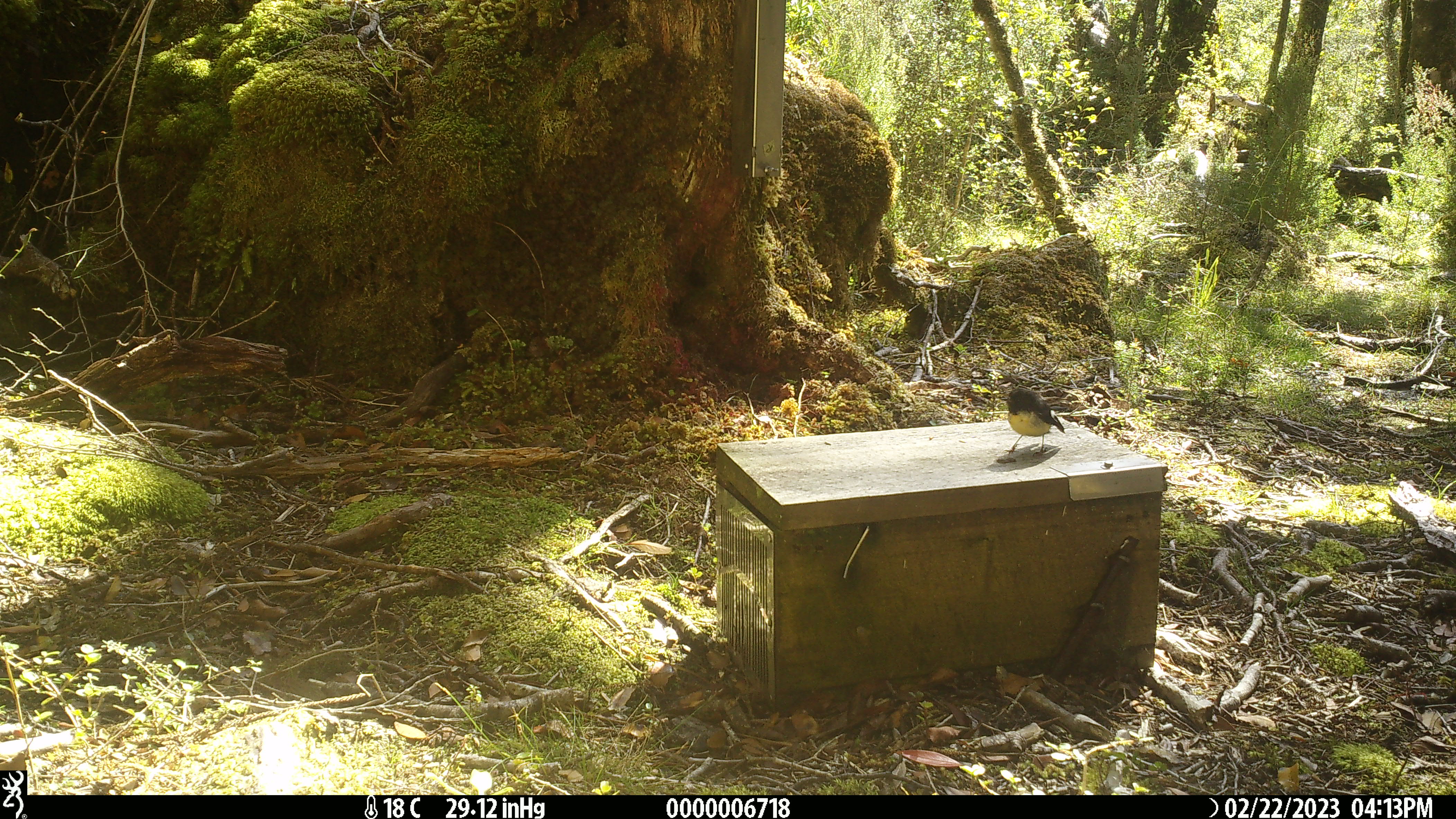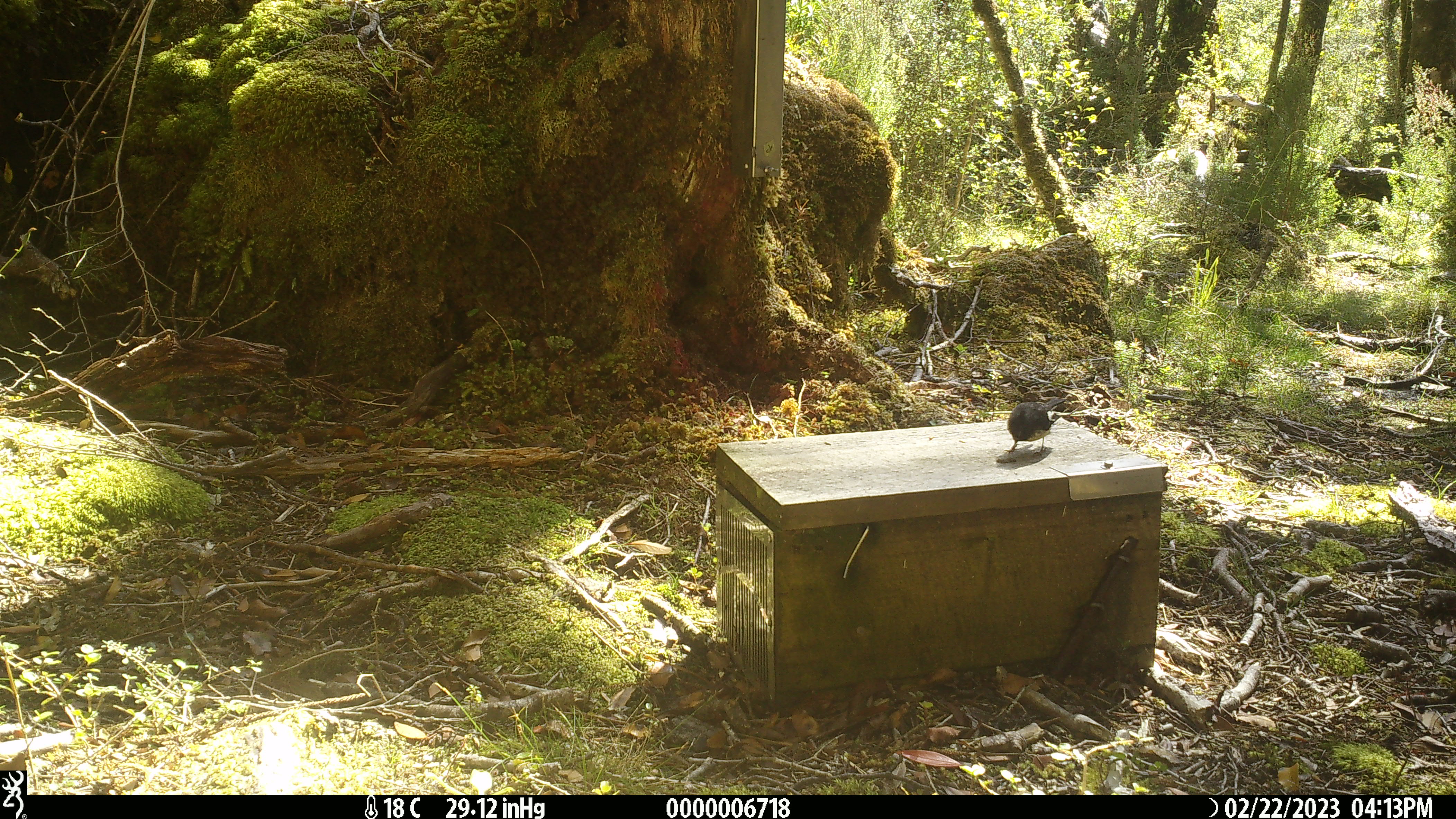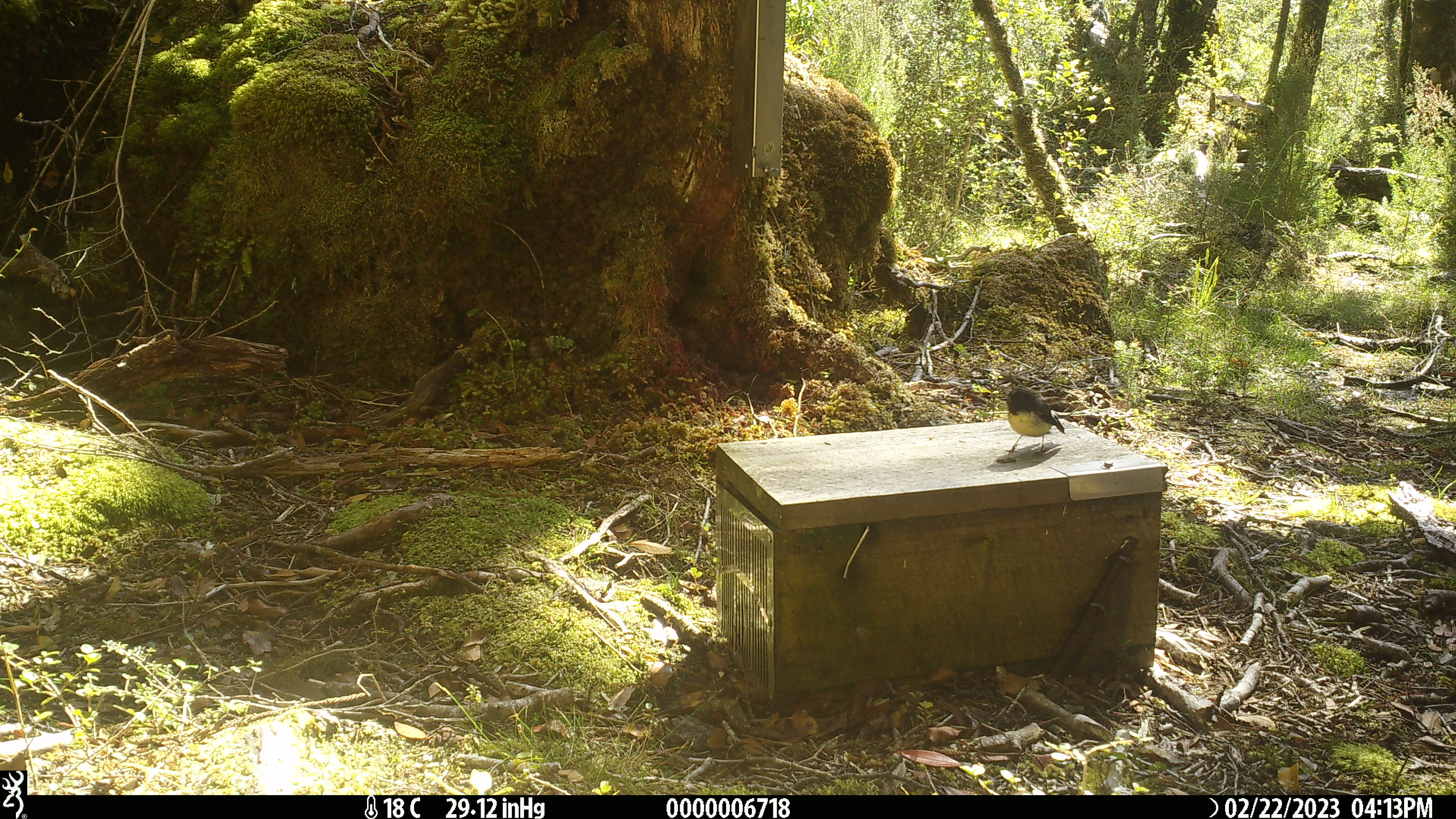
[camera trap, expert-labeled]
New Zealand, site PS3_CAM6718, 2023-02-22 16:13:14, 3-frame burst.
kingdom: Animalia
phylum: Chordata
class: Aves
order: Passeriformes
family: Petroicidae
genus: Petroica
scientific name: Petroica macrocephala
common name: tomtit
Tomtit (Petroica macrocephala).